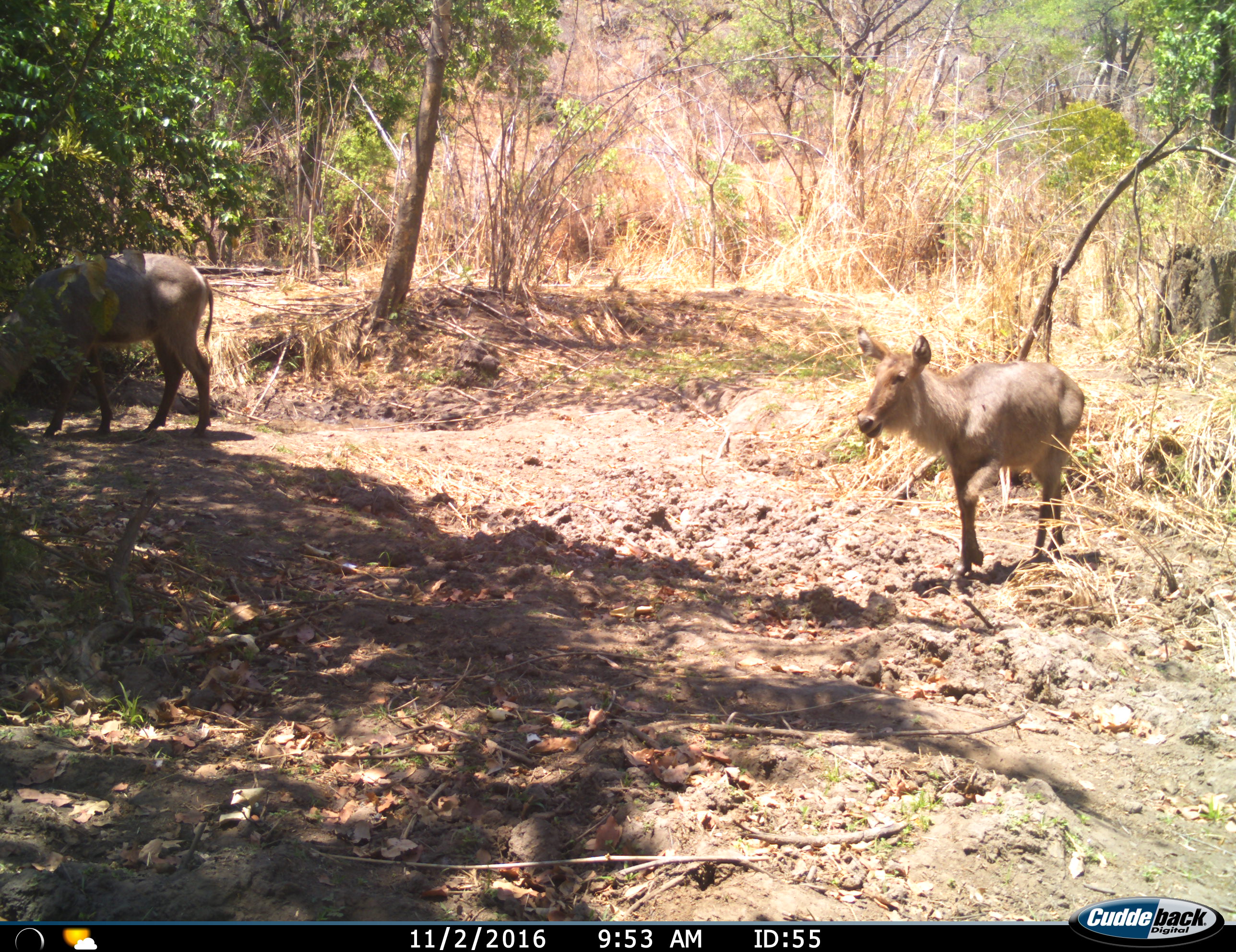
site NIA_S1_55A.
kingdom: Animalia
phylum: Chordata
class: Mammalia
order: Artiodactyla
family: Bovidae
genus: Kobus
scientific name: Kobus ellipsiprymnus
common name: waterbuck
Waterbuck (Kobus ellipsiprymnus), count 2. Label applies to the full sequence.